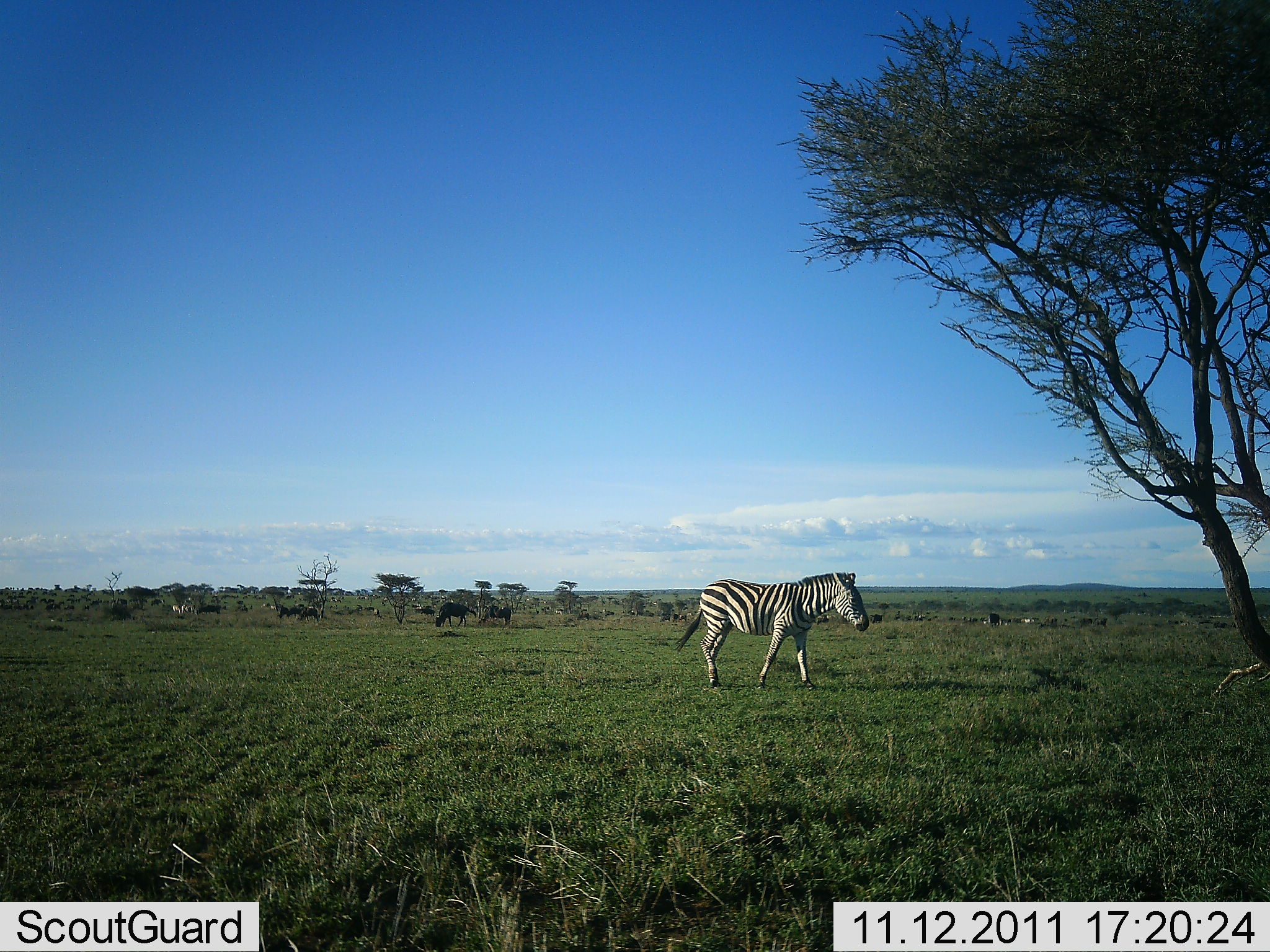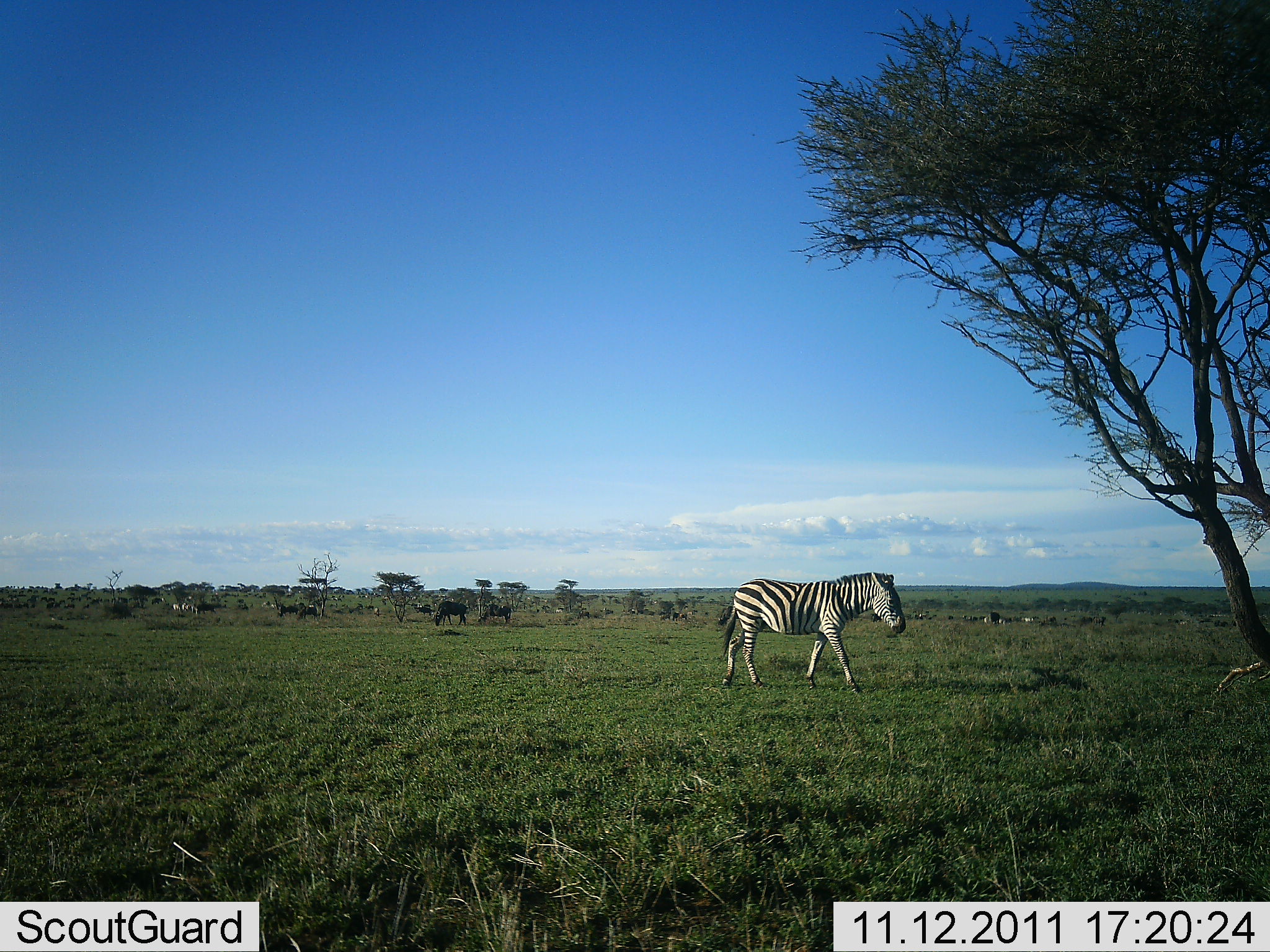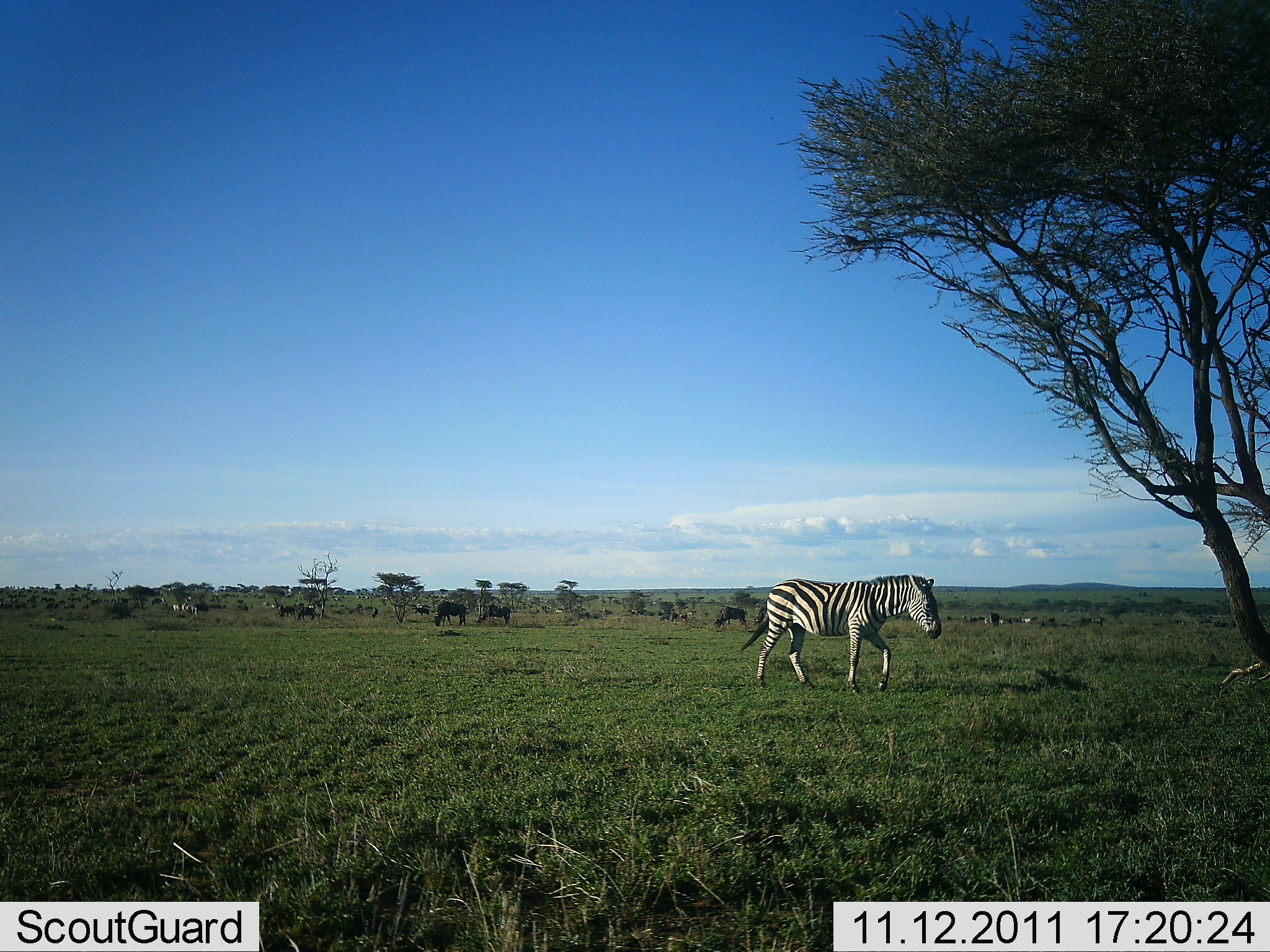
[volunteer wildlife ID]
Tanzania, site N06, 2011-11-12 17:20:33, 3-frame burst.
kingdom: Animalia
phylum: Chordata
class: Mammalia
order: Artiodactyla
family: Bovidae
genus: Connochaetes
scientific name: Connochaetes taurinus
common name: blue wildebeest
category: wildebeest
Wildebeest (blue wildebeest) (Connochaetes taurinus), count 11-50. Behavior (volunteer vote fractions): standing 20%, resting 0%, moving 20%, interacting 0%. Young present (vote fraction): 0%. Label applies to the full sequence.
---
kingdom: Animalia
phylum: Chordata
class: Mammalia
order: Perissodactyla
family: Equidae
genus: Equus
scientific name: Equus quagga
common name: plains zebra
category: zebra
Zebra (plains zebra) (Equus quagga), count 1. Behavior (volunteer vote fractions): standing 0%, resting 0%, moving 100%, interacting 0%. Young present (vote fraction): 0%. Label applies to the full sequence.